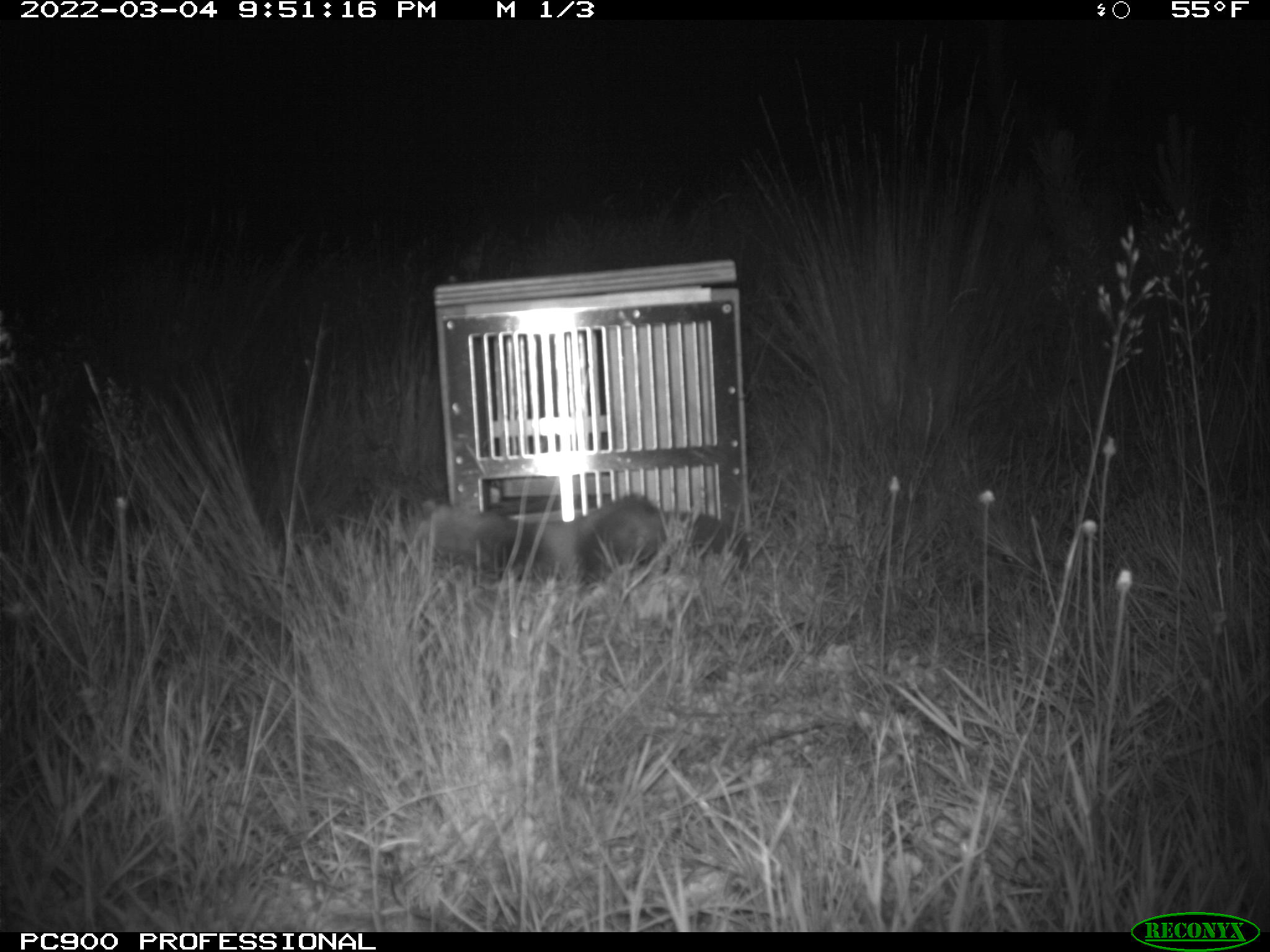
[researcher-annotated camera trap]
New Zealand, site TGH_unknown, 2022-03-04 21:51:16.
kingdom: Animalia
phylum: Chordata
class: Mammalia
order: Carnivora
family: Mustelidae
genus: Mustela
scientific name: Mustela furo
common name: ferret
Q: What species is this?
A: Ferret (Mustela furo).